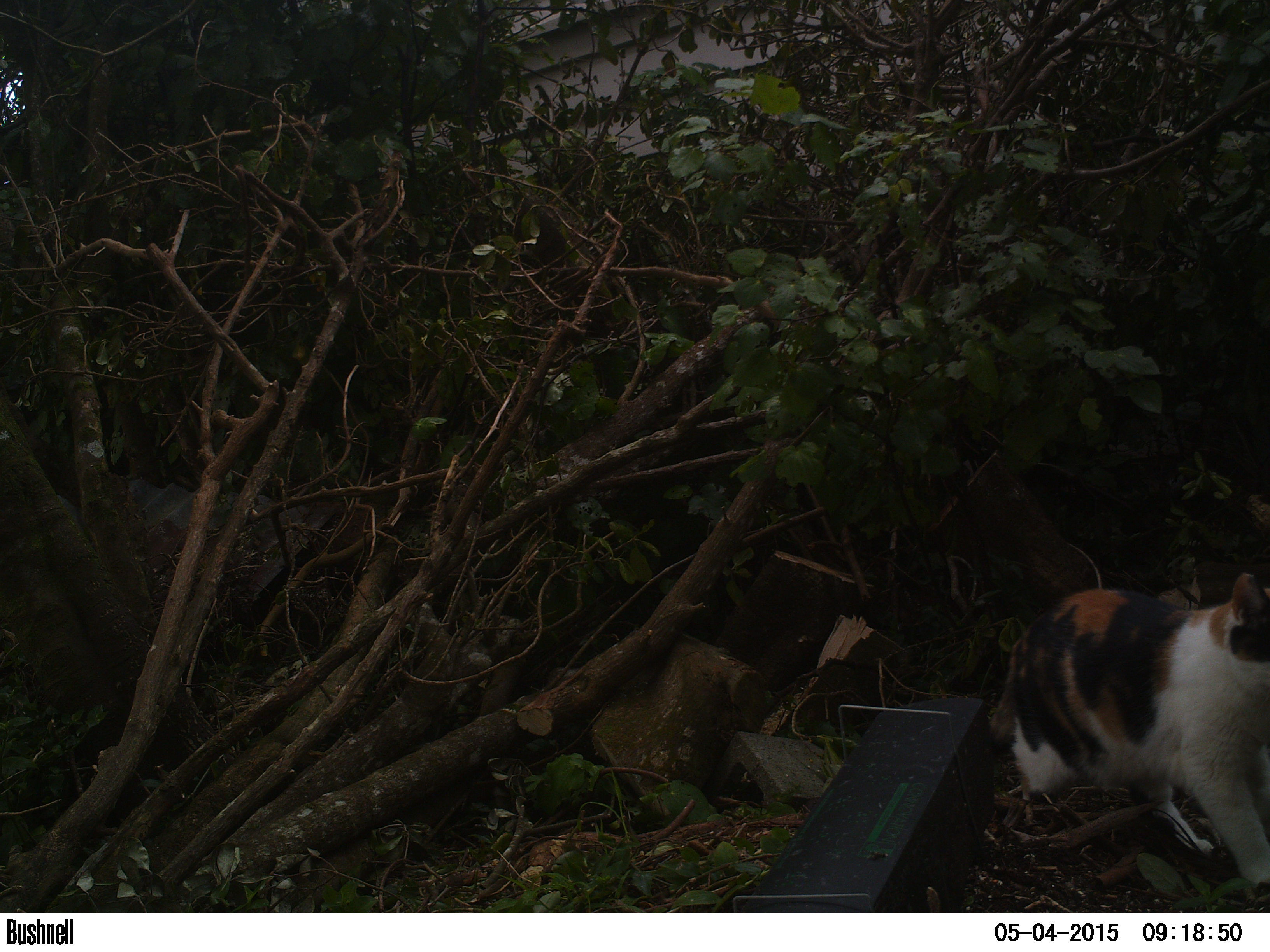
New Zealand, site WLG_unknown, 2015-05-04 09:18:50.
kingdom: Animalia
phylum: Chordata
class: Mammalia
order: Carnivora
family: Felidae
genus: Felis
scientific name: Felis catus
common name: domestic cat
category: cat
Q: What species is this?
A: Cat (domestic cat) (Felis catus).